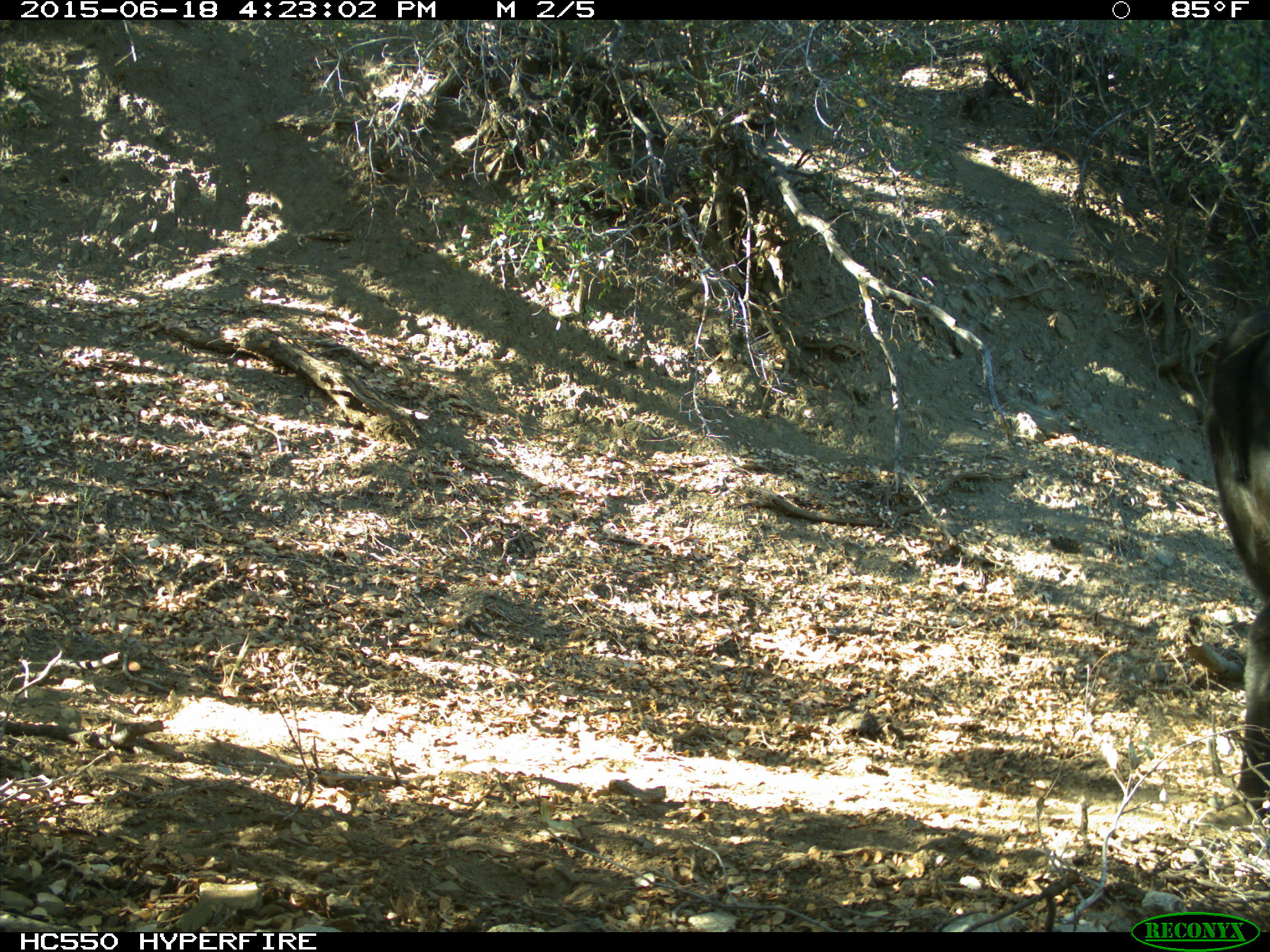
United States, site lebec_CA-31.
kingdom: Animalia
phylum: Chordata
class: Mammalia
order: Artiodactyla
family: Bovidae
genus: Bos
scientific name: Bos taurus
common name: domestic cow